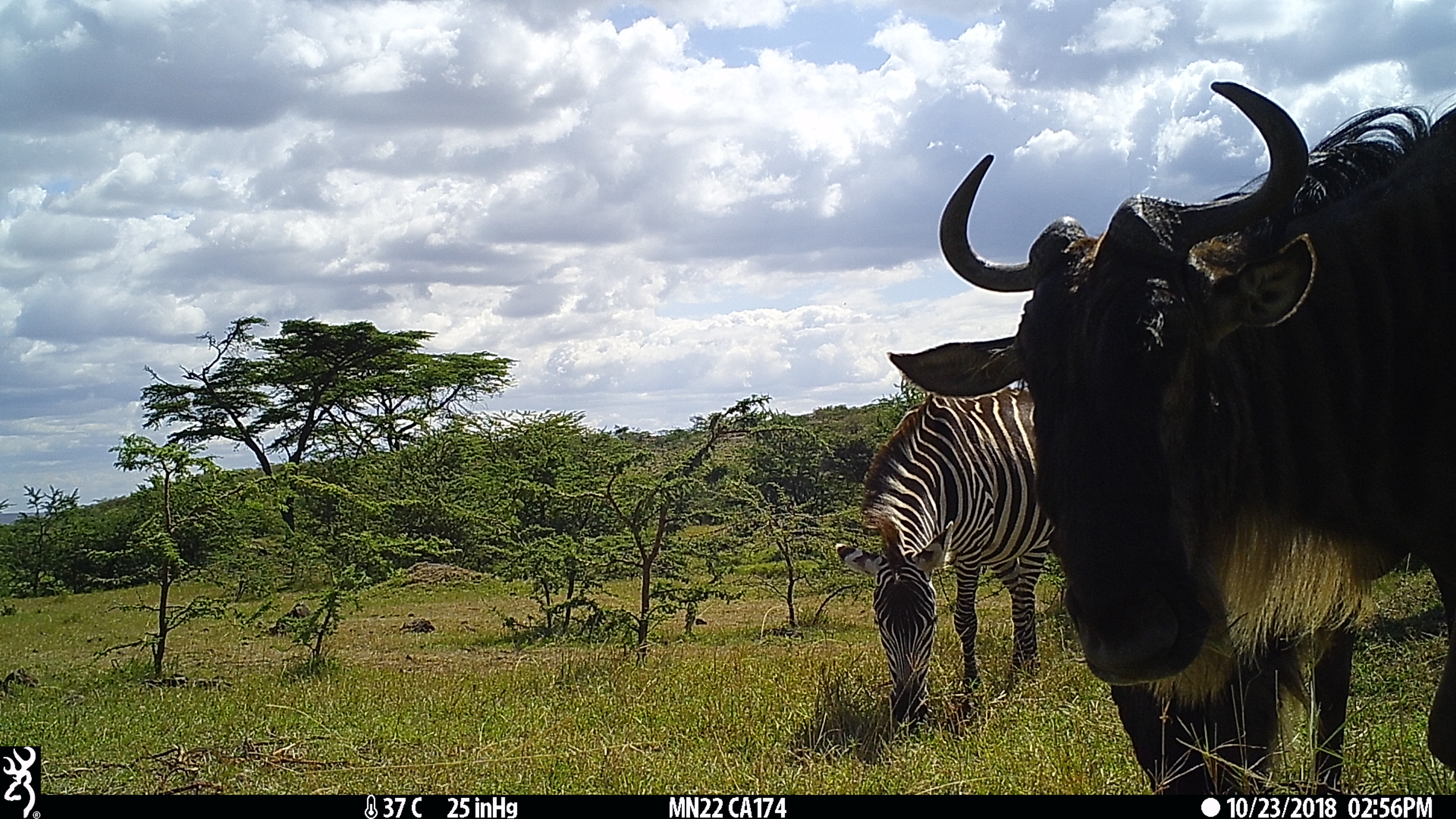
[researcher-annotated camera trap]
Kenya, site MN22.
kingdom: Animalia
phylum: Chordata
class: Mammalia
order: Perissodactyla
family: Equidae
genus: Equus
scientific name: Equus quagga burchellii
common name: burchell's zebra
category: zebra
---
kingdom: Animalia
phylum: Chordata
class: Mammalia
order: Artiodactyla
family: Bovidae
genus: Connochaetes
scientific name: Connochaetes taurinus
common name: blue wildebeest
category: wildebeest